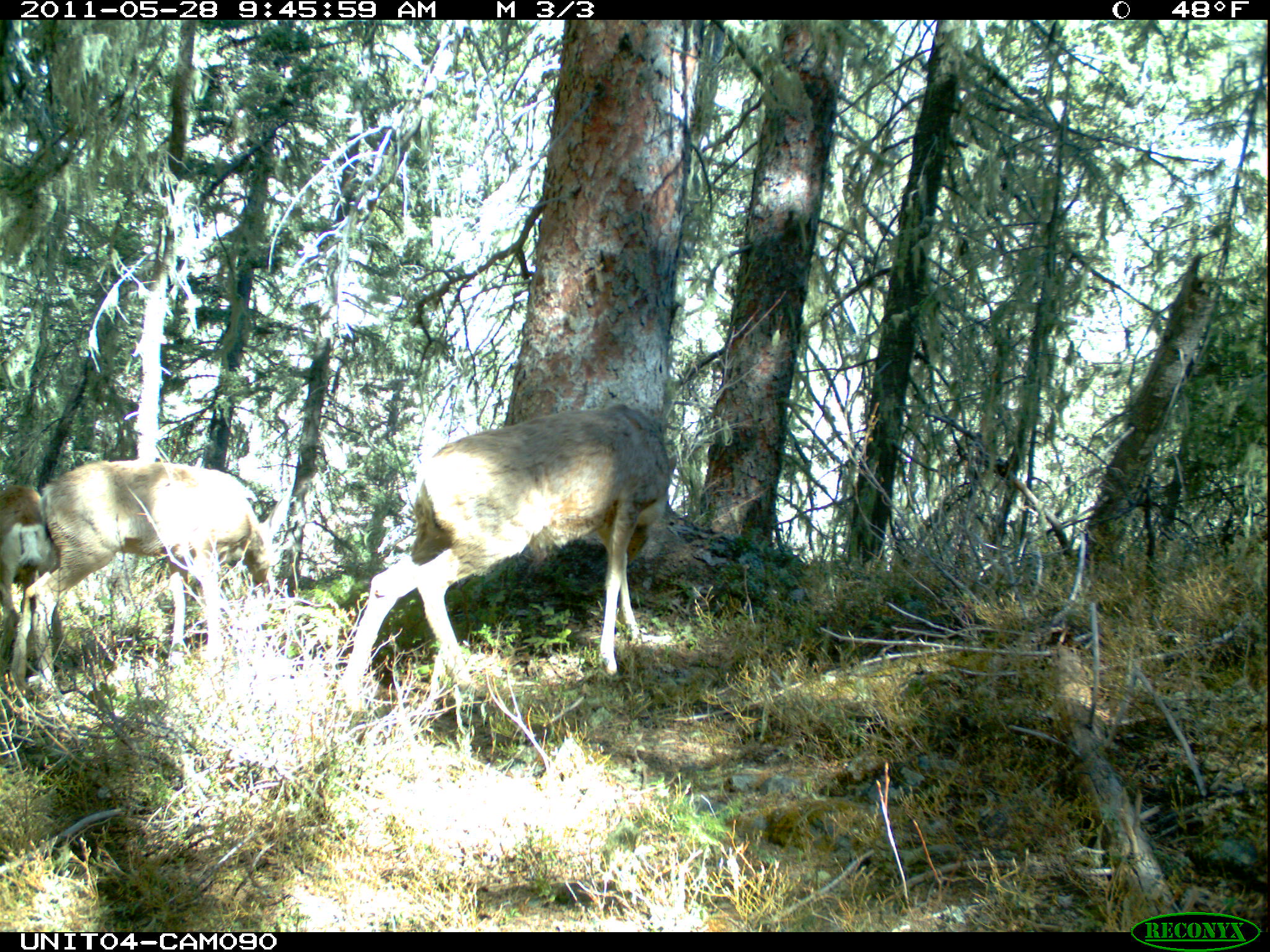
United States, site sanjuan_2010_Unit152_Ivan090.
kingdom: Animalia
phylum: Chordata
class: Mammalia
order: Artiodactyla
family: Cervidae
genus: Odocoileus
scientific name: Odocoileus hemionus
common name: mule deer